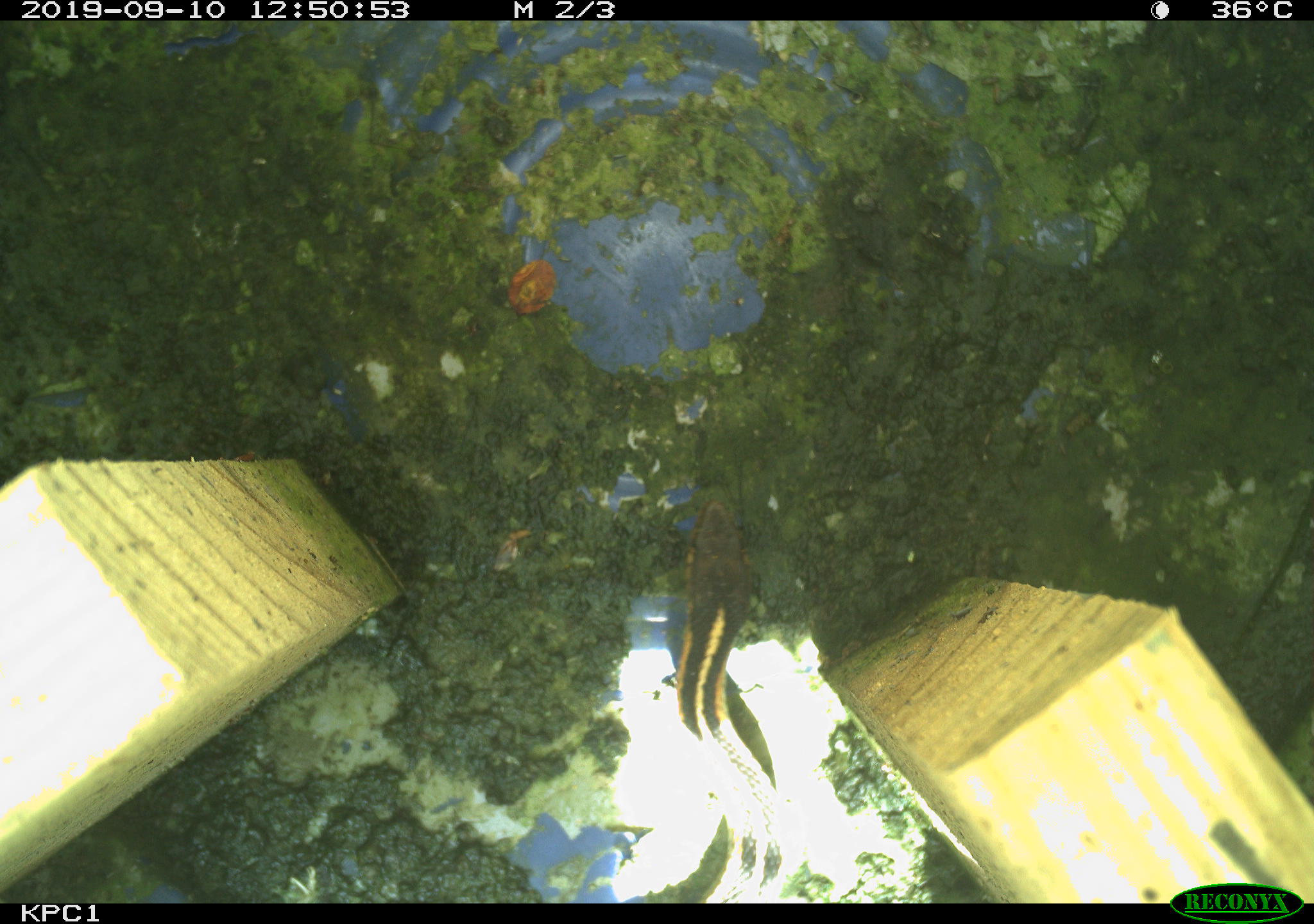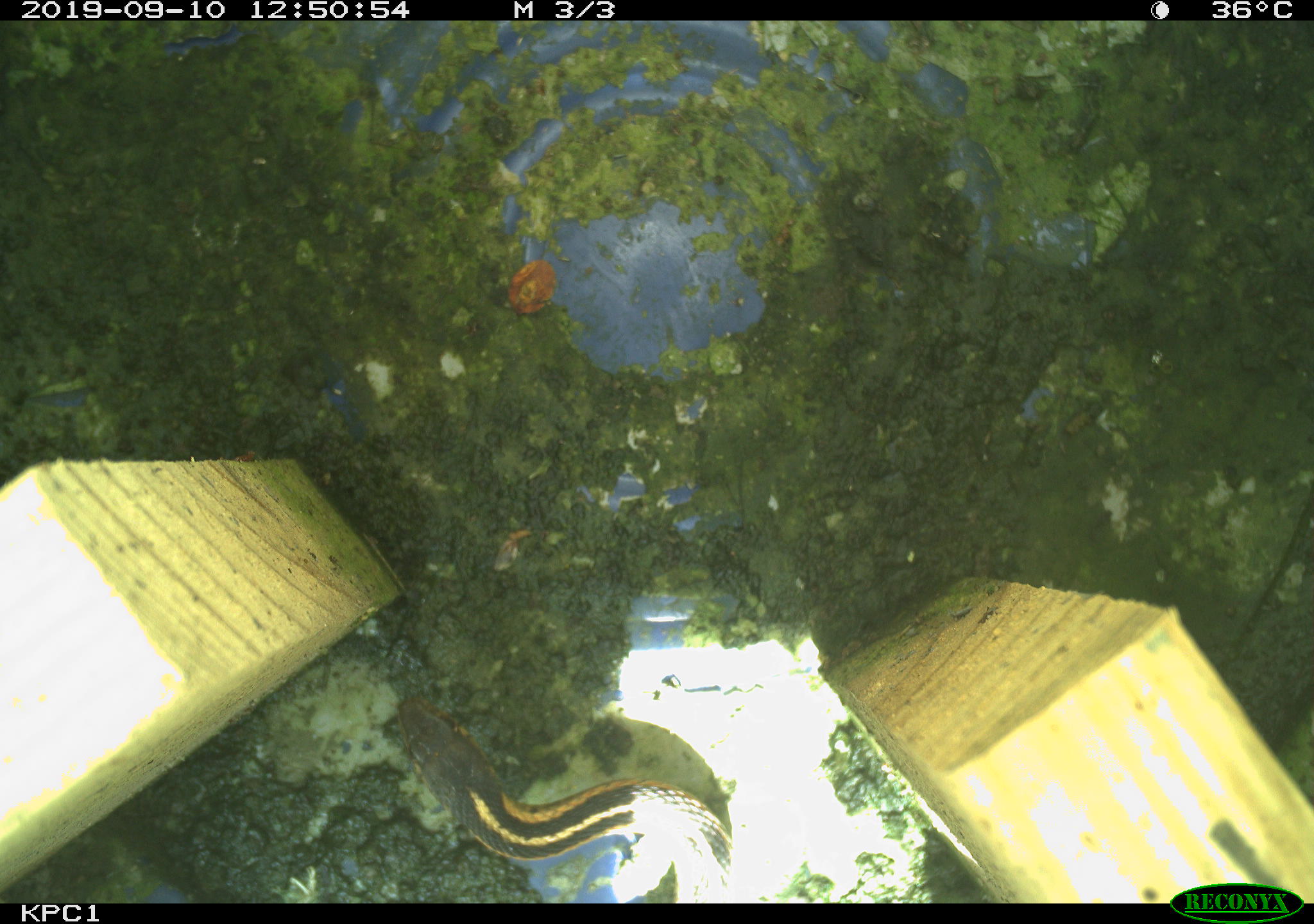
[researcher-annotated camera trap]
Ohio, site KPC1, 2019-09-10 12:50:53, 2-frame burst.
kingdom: Animalia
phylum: Chordata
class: Reptilia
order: Squamata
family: Colubridae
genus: Thamnophis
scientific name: Thamnophis sirtalis sirtalis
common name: eastern gartersnake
Eastern gartersnake (Thamnophis sirtalis sirtalis).